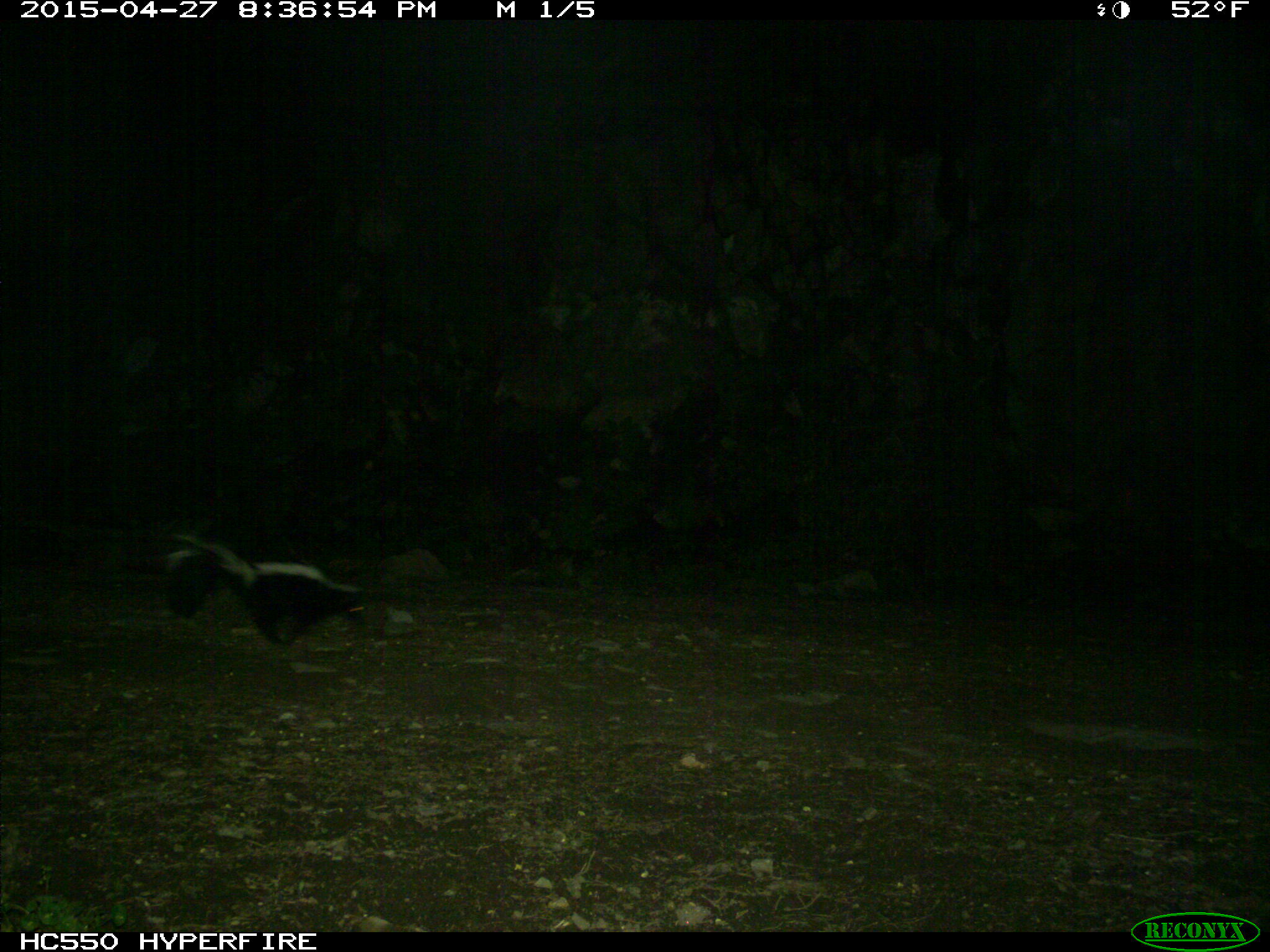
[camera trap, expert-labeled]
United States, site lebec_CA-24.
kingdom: Animalia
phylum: Chordata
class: Mammalia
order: Carnivora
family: Mephitidae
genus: Mephitis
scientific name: Mephitis mephitis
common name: striped skunk